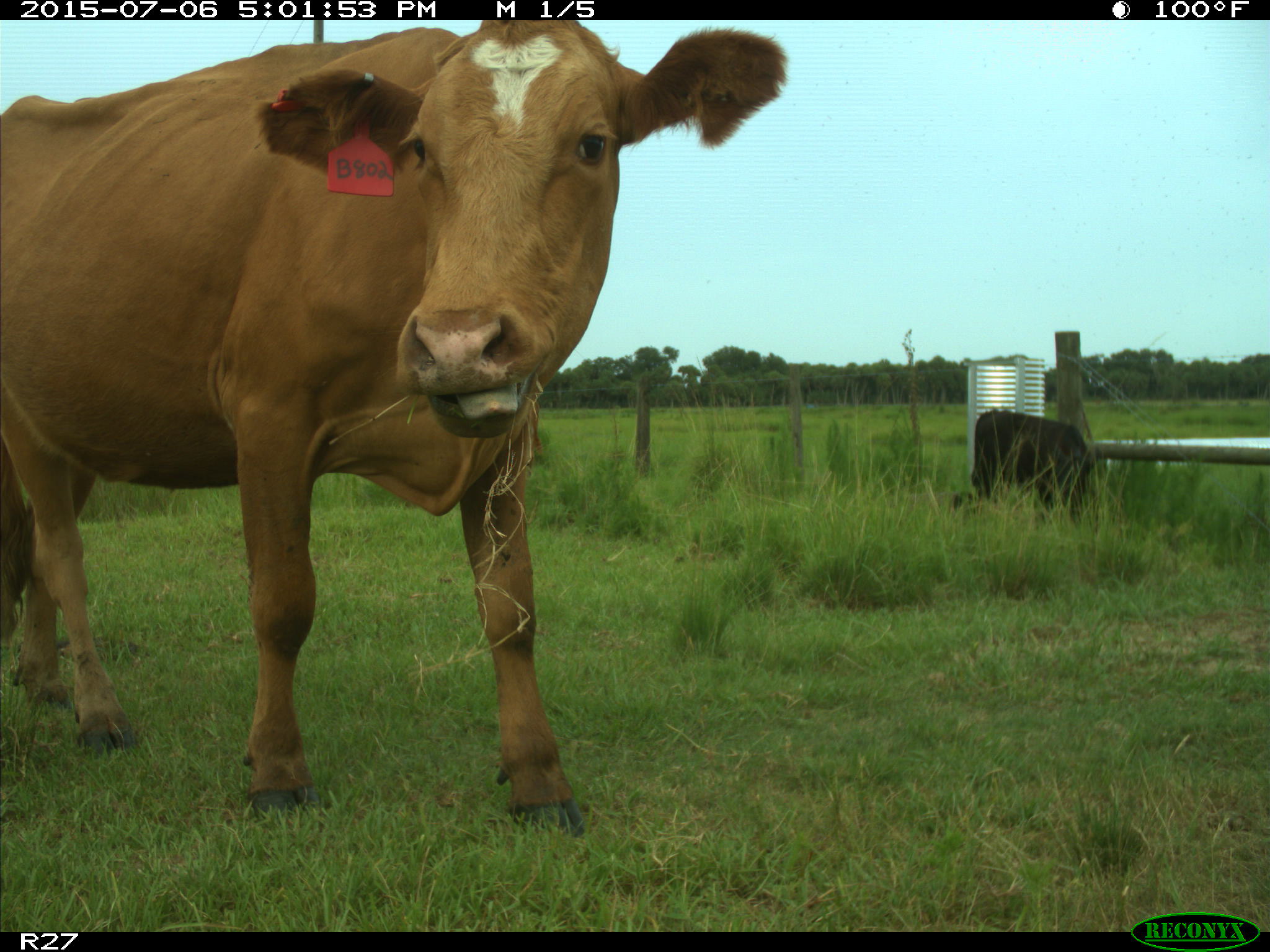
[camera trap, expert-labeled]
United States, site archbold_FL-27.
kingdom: Animalia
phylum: Chordata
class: Mammalia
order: Artiodactyla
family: Bovidae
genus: Bos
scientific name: Bos taurus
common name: domestic cow